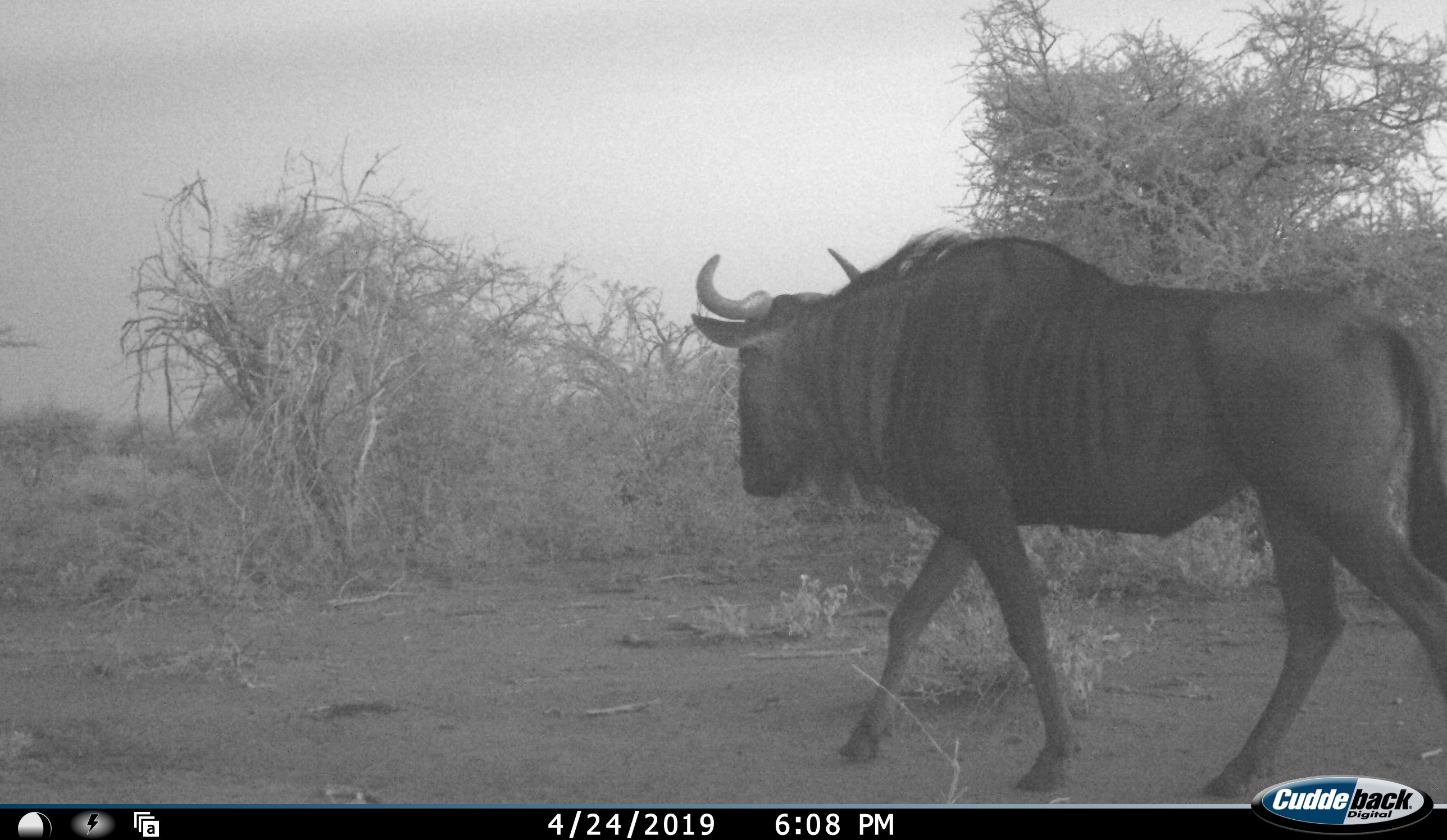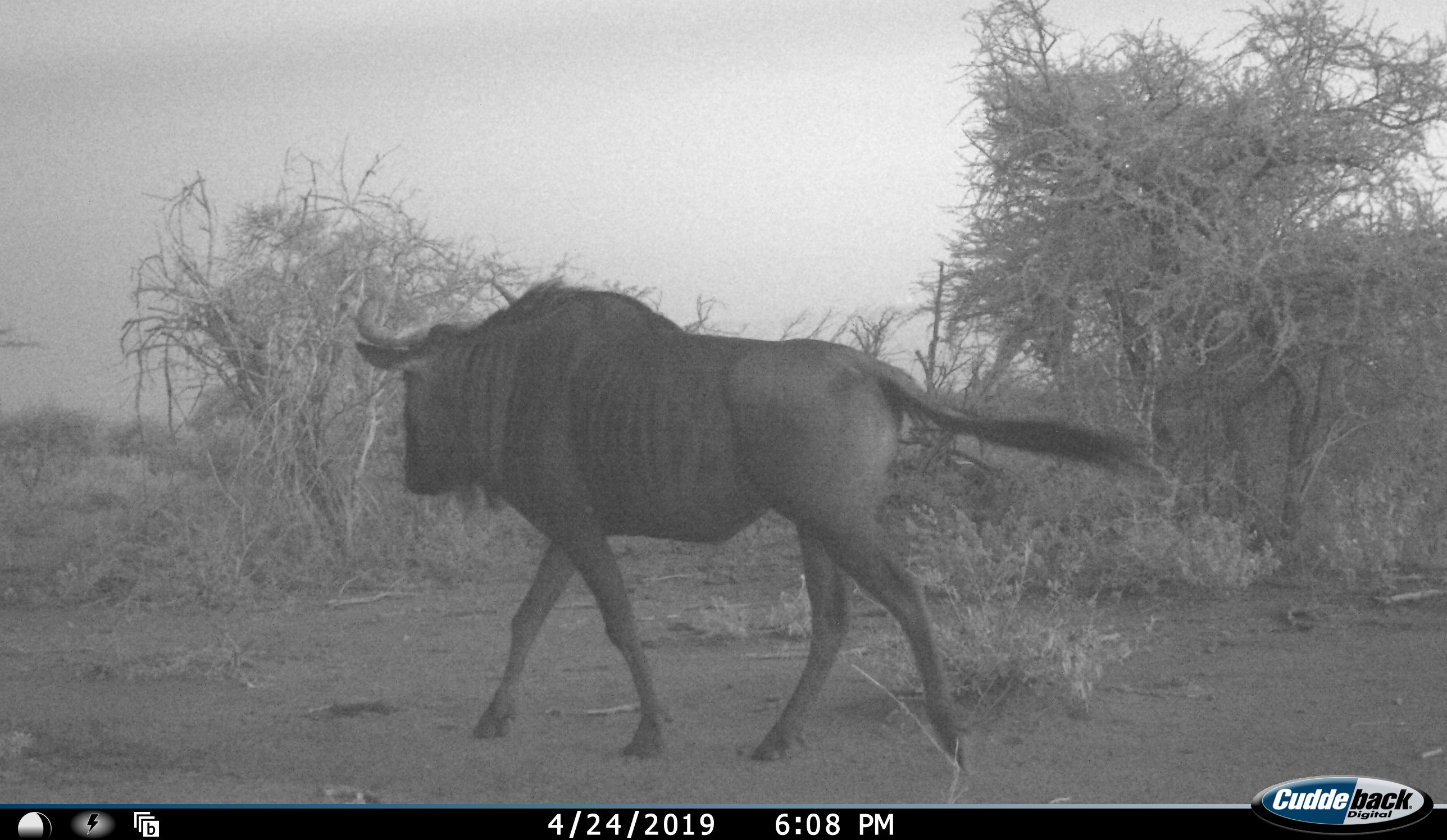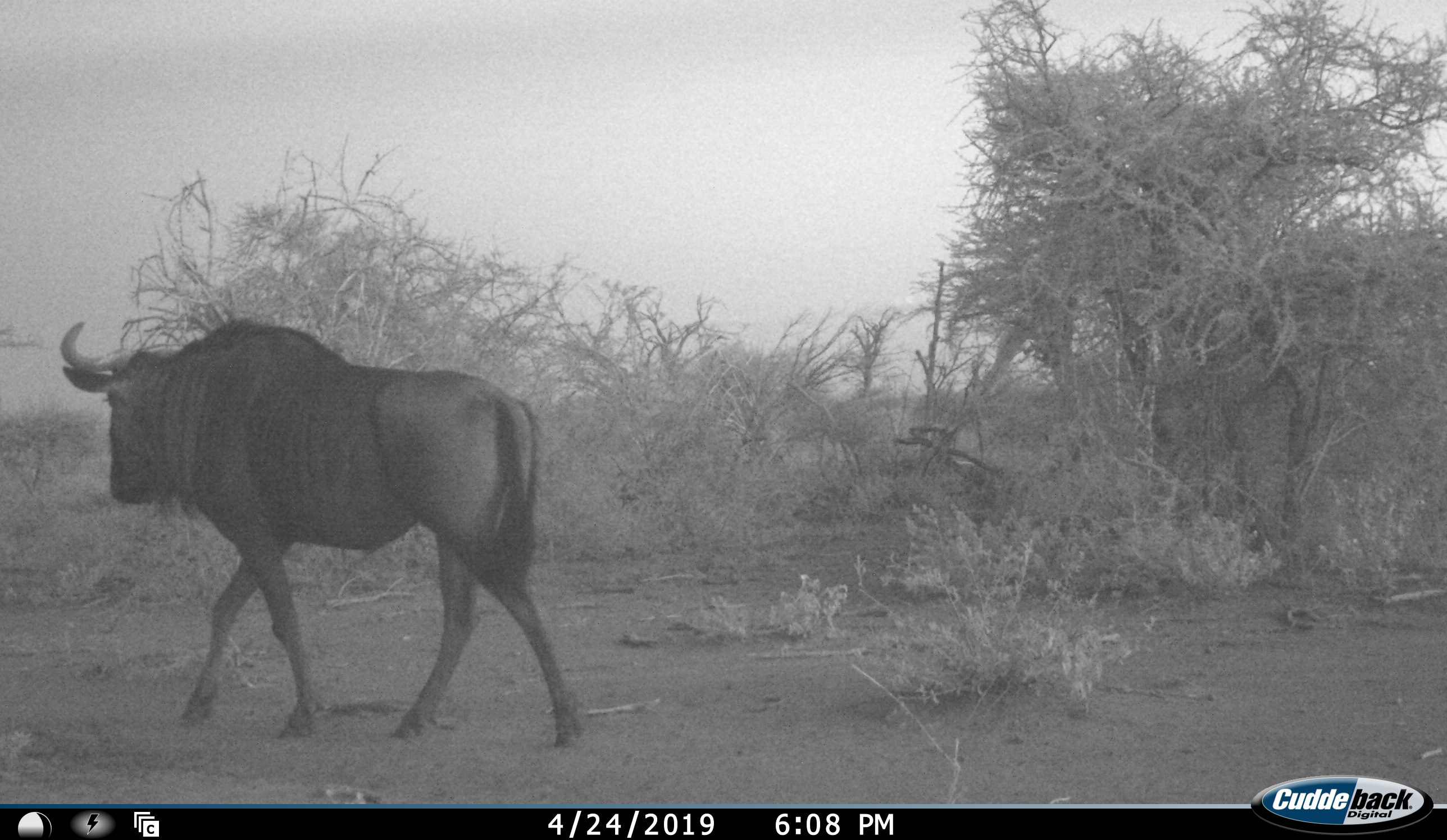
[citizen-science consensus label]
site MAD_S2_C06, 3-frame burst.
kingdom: Animalia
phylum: Chordata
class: Mammalia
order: Artiodactyla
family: Bovidae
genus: Connochaetes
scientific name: Connochaetes taurinus taurinus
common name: blue wildebeest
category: wildebeestblue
Wildebeestblue (blue wildebeest) (Connochaetes taurinus taurinus), count 1. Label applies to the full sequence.